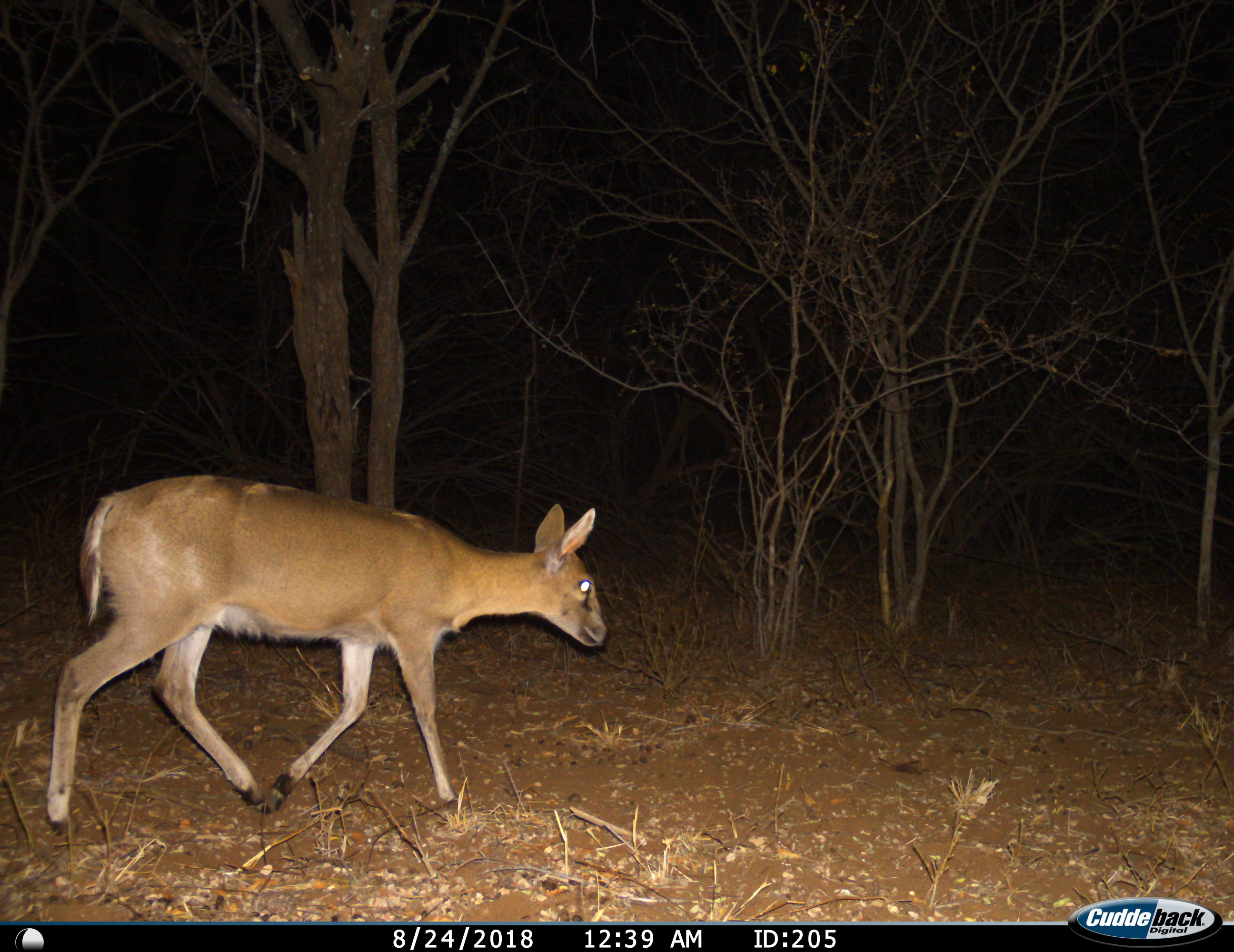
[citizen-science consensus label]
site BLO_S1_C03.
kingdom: Animalia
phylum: Chordata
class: Mammalia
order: Artiodactyla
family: Bovidae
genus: Sylvicapra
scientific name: Sylvicapra grimmia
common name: common duiker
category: duikercommongrey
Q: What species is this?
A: Duikercommongrey (common duiker) (Sylvicapra grimmia).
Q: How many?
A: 1.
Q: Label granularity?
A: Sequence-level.